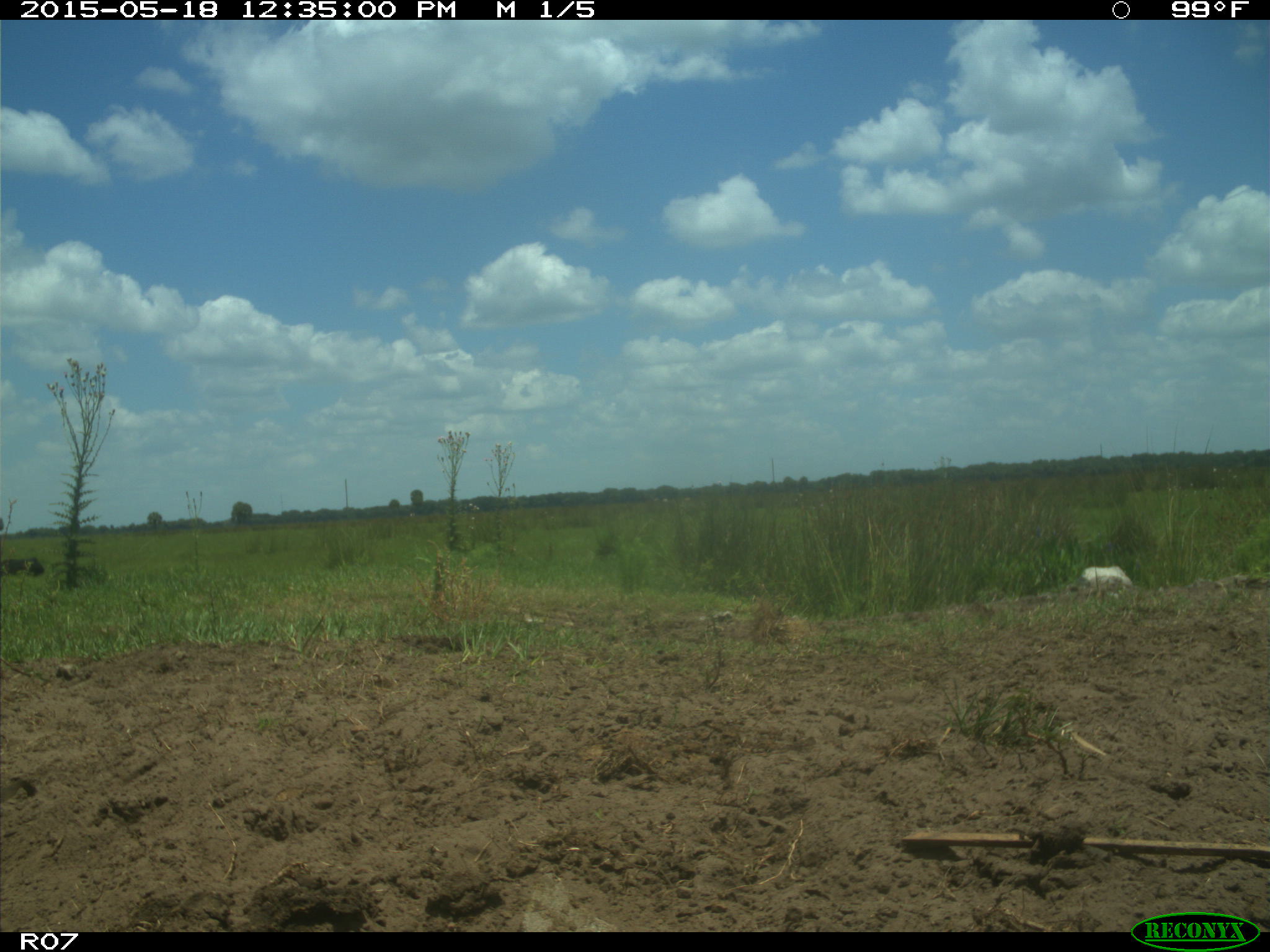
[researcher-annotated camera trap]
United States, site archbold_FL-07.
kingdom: Animalia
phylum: Chordata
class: Mammalia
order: Artiodactyla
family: Bovidae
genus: Bos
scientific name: Bos taurus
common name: domestic cow